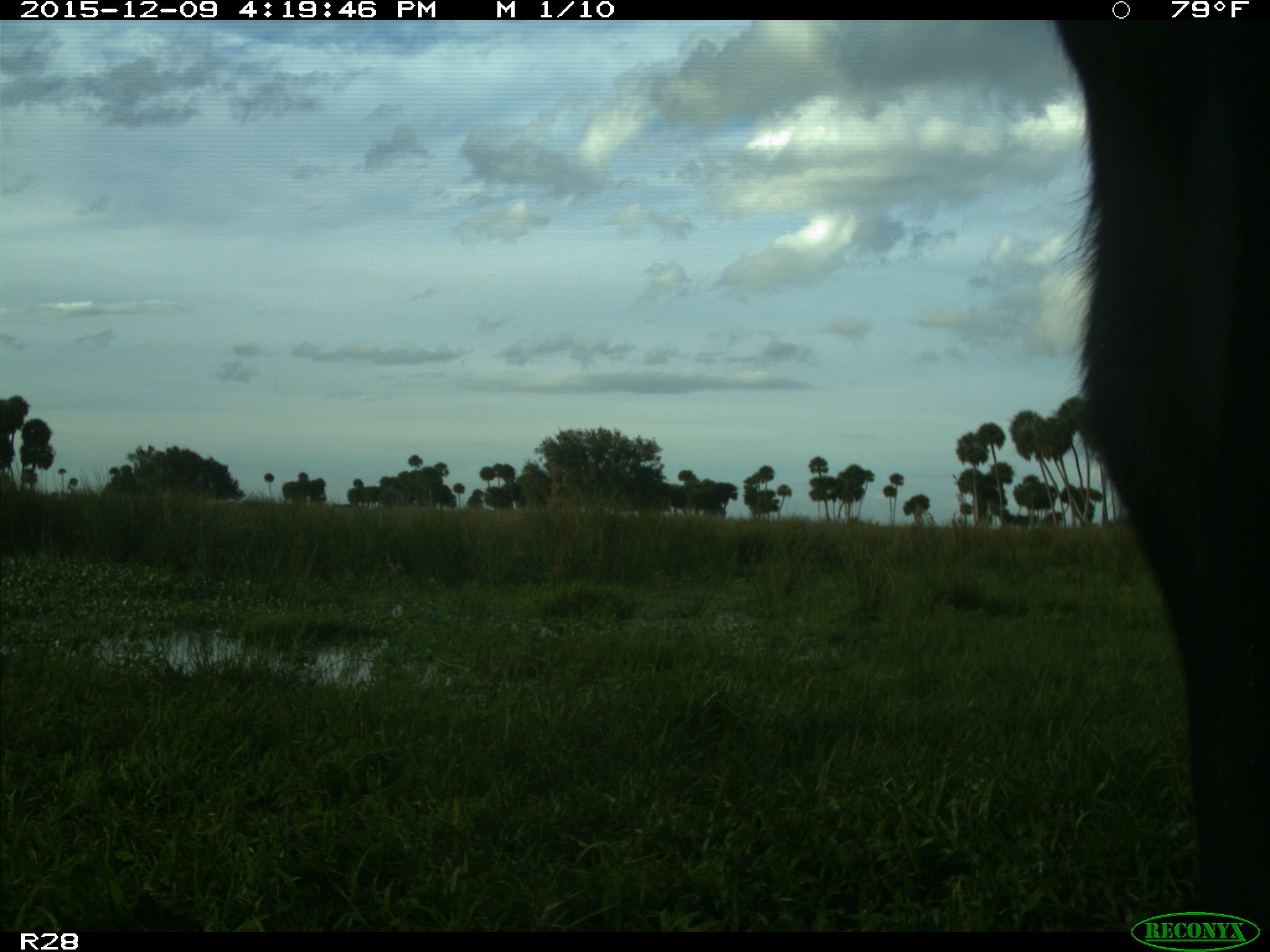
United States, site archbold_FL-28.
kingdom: Animalia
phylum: Chordata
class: Mammalia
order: Artiodactyla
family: Bovidae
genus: Bos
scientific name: Bos taurus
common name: domestic cow